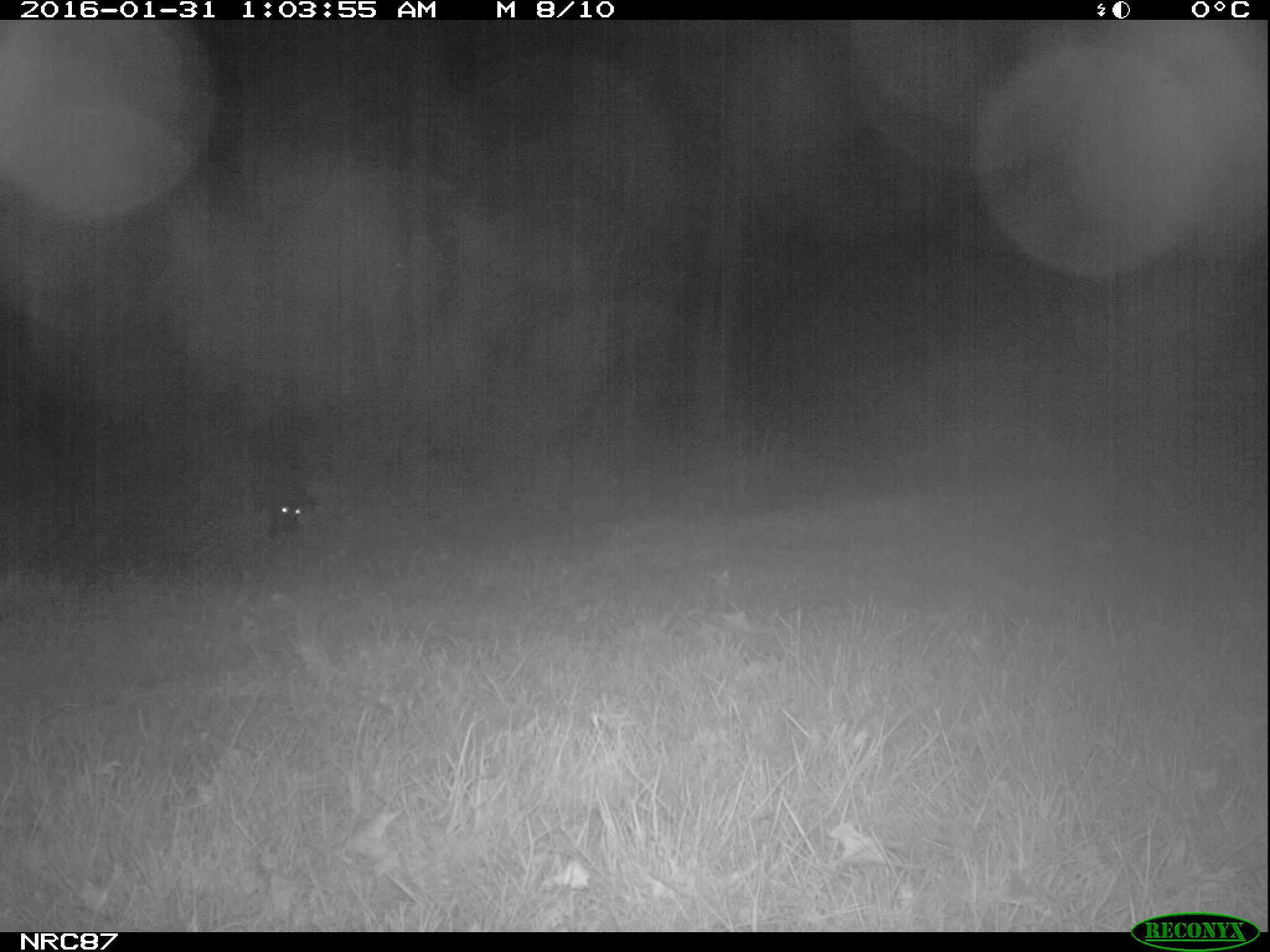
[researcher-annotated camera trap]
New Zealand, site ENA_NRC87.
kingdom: Animalia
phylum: Chordata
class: Mammalia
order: Carnivora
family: Canidae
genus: Canis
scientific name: Canis familiaris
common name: domestic dog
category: dog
Dog (domestic dog) (Canis familiaris).